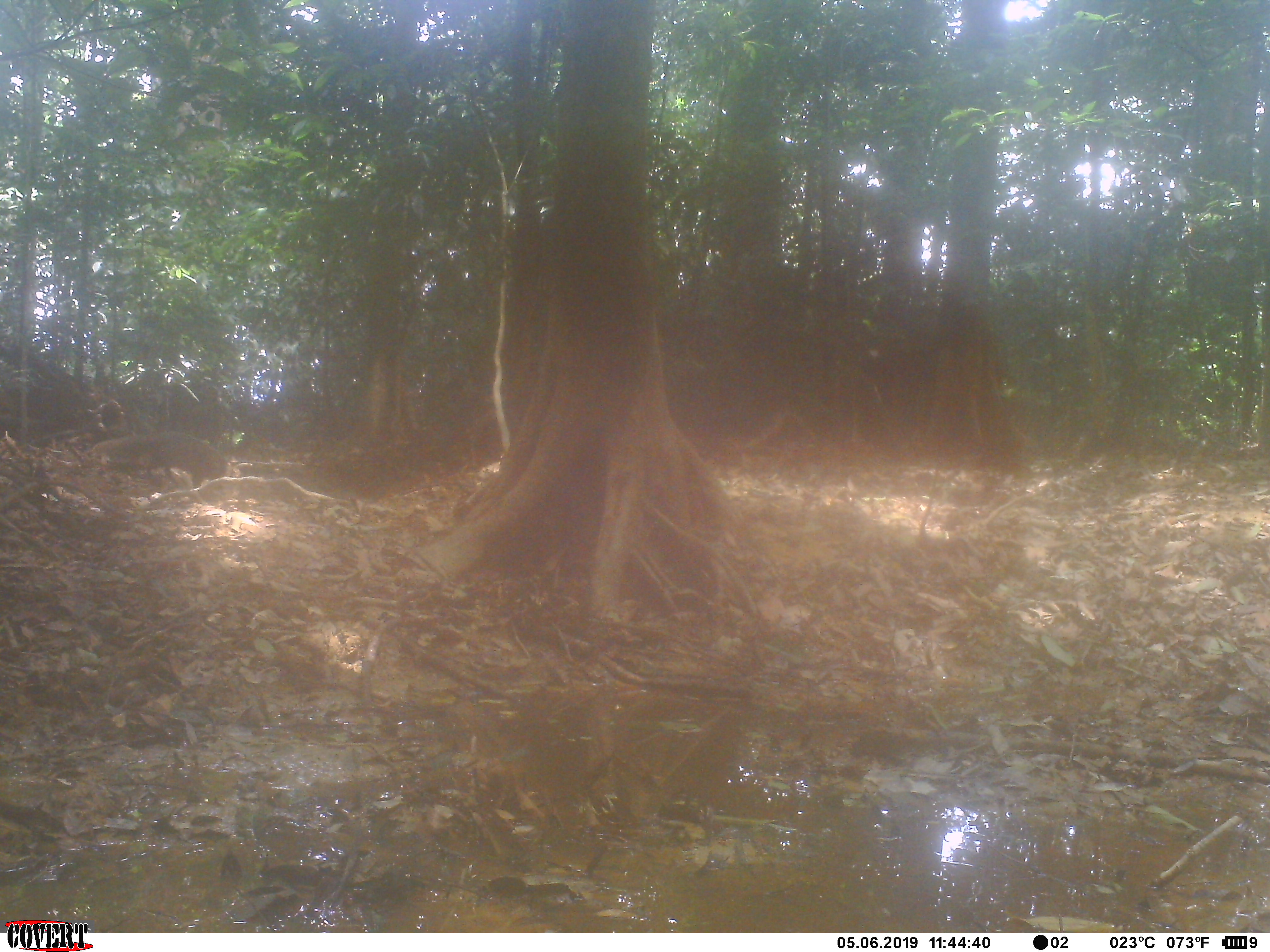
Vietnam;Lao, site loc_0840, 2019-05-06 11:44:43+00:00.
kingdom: Animalia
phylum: Chordata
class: Mammalia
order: Carnivora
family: Herpestidae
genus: Urva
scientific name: Urva urva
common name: crab-eating mongoose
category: crab eating mongoose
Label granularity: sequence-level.